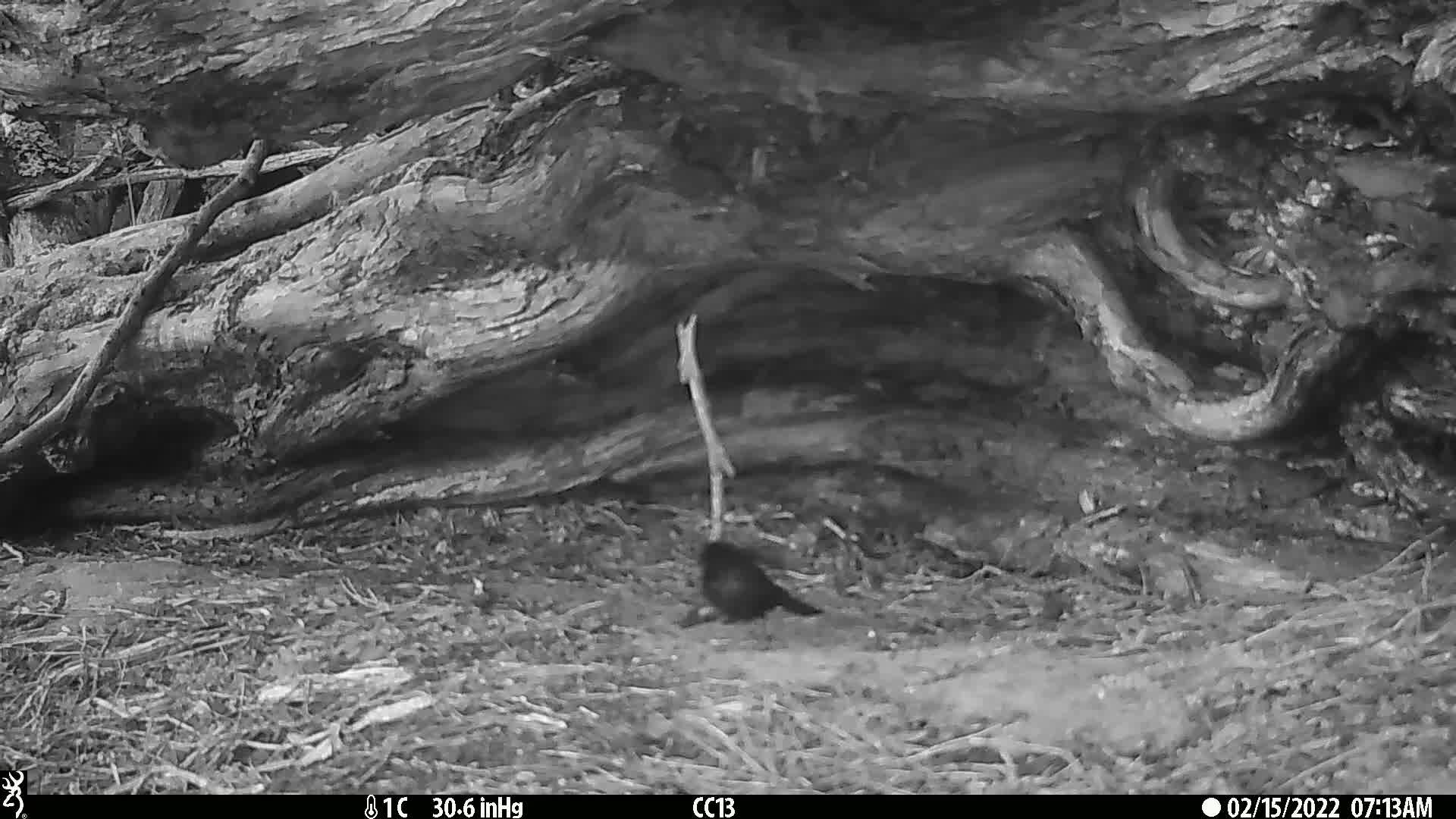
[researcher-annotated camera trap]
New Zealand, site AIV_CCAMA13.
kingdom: Animalia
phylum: Chordata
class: Aves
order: Passeriformes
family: Turdidae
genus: Turdus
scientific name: Turdus merula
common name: eurasian blackbird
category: blackbird